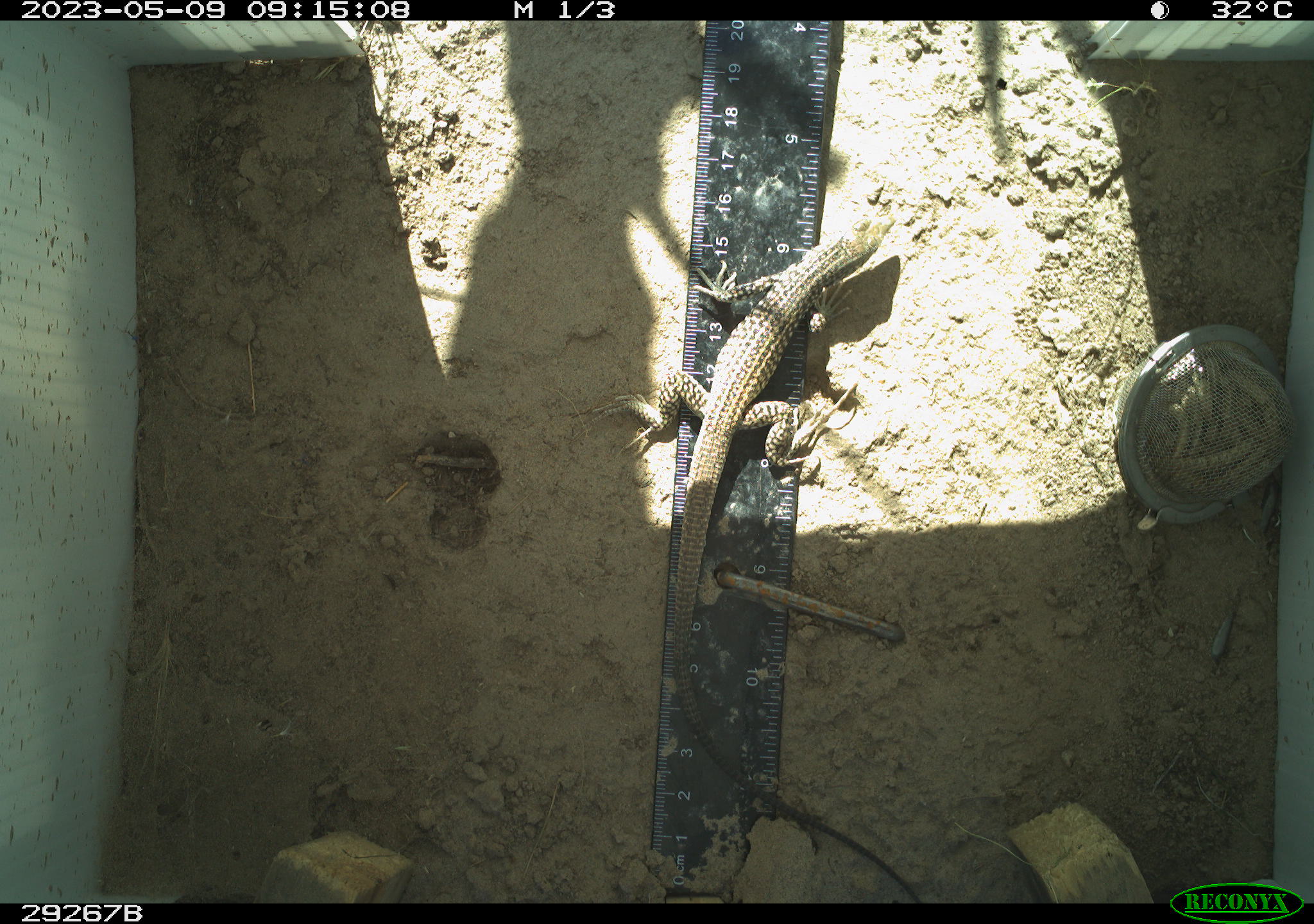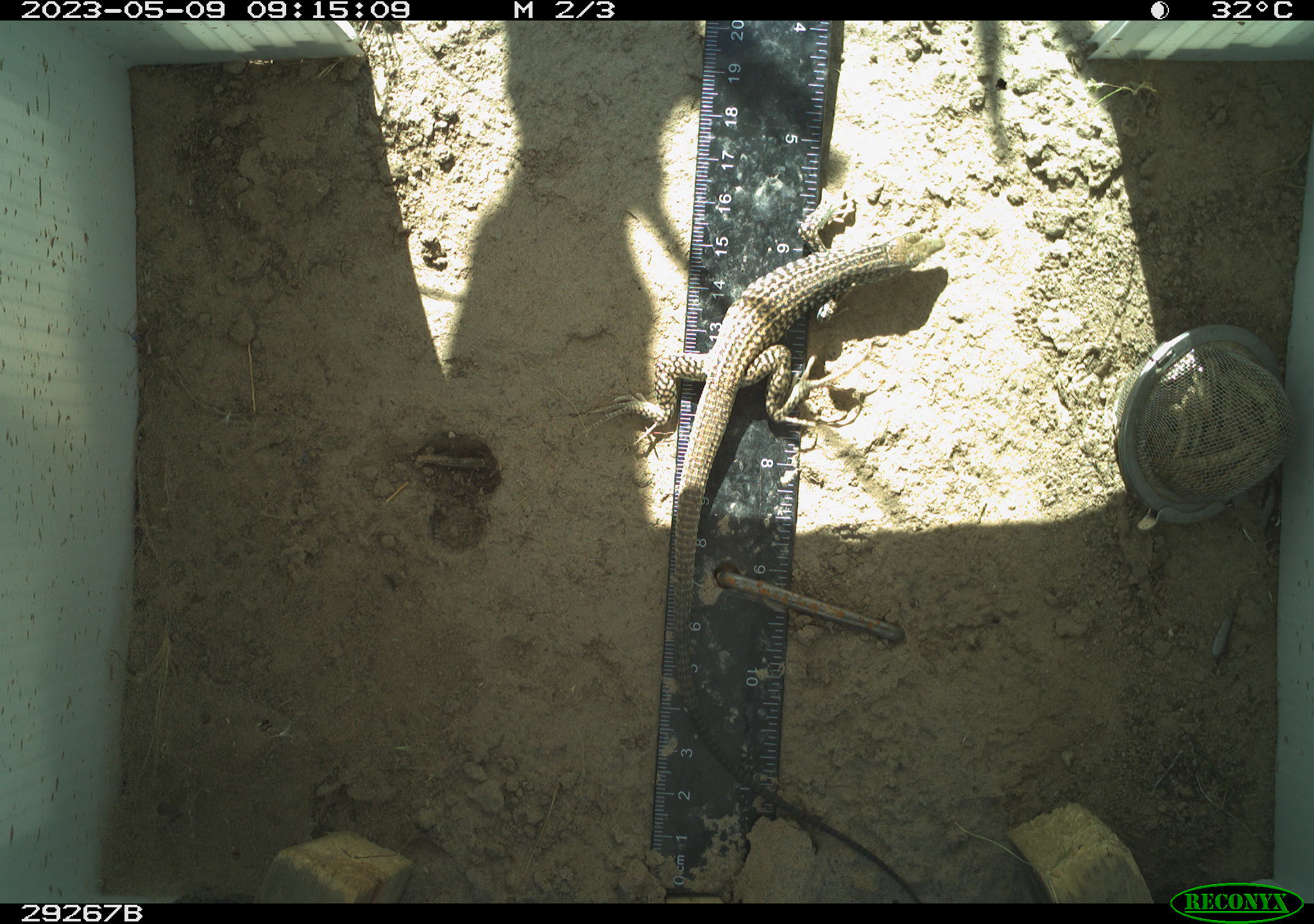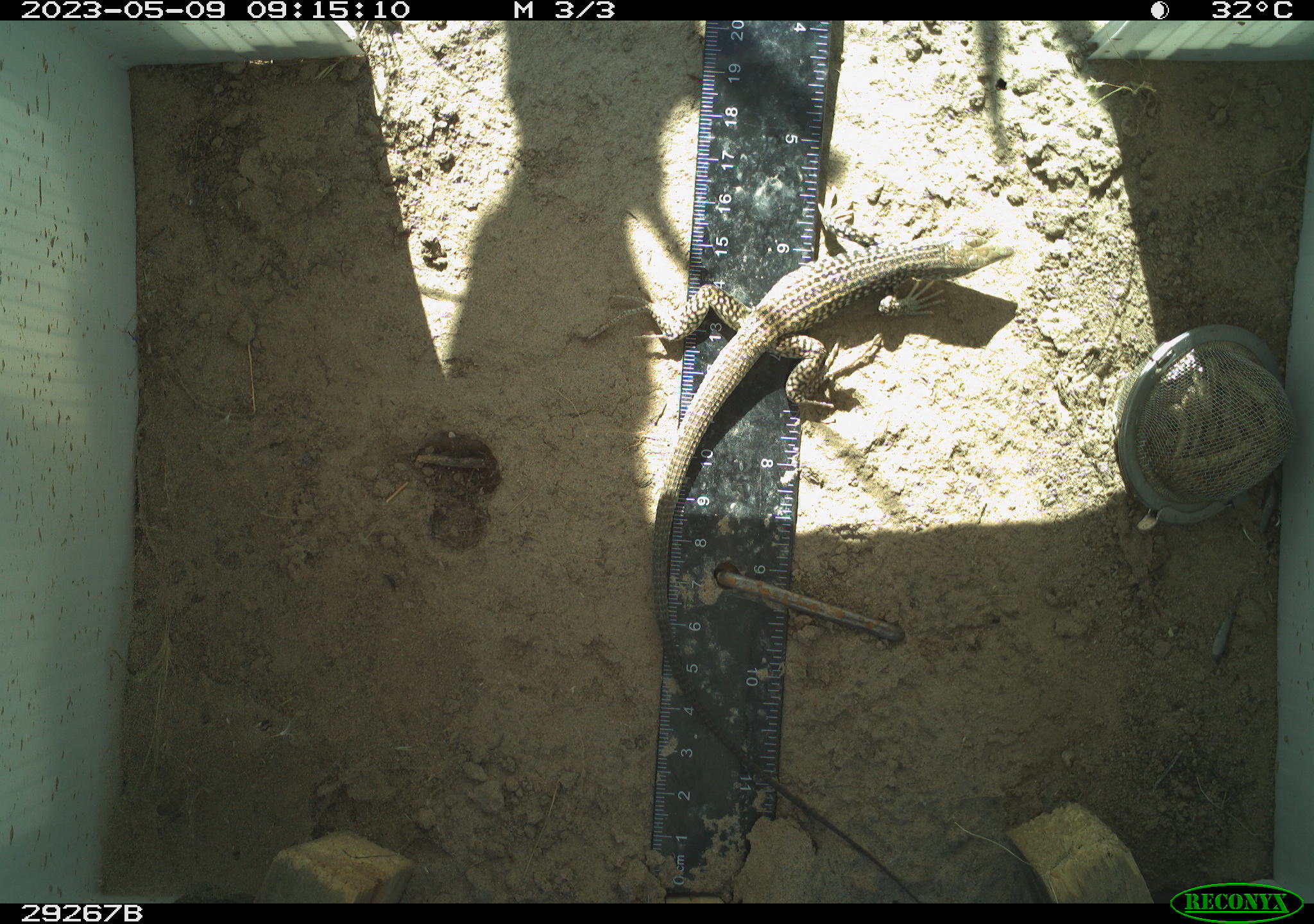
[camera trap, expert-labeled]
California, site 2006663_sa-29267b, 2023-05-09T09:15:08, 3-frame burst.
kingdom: Animalia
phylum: Chordata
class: Reptilia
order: Squamata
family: Teiidae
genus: Aspidoscelis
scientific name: Aspidoscelis tigris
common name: western whiptail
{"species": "western whiptail (Aspidoscelis tigris)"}